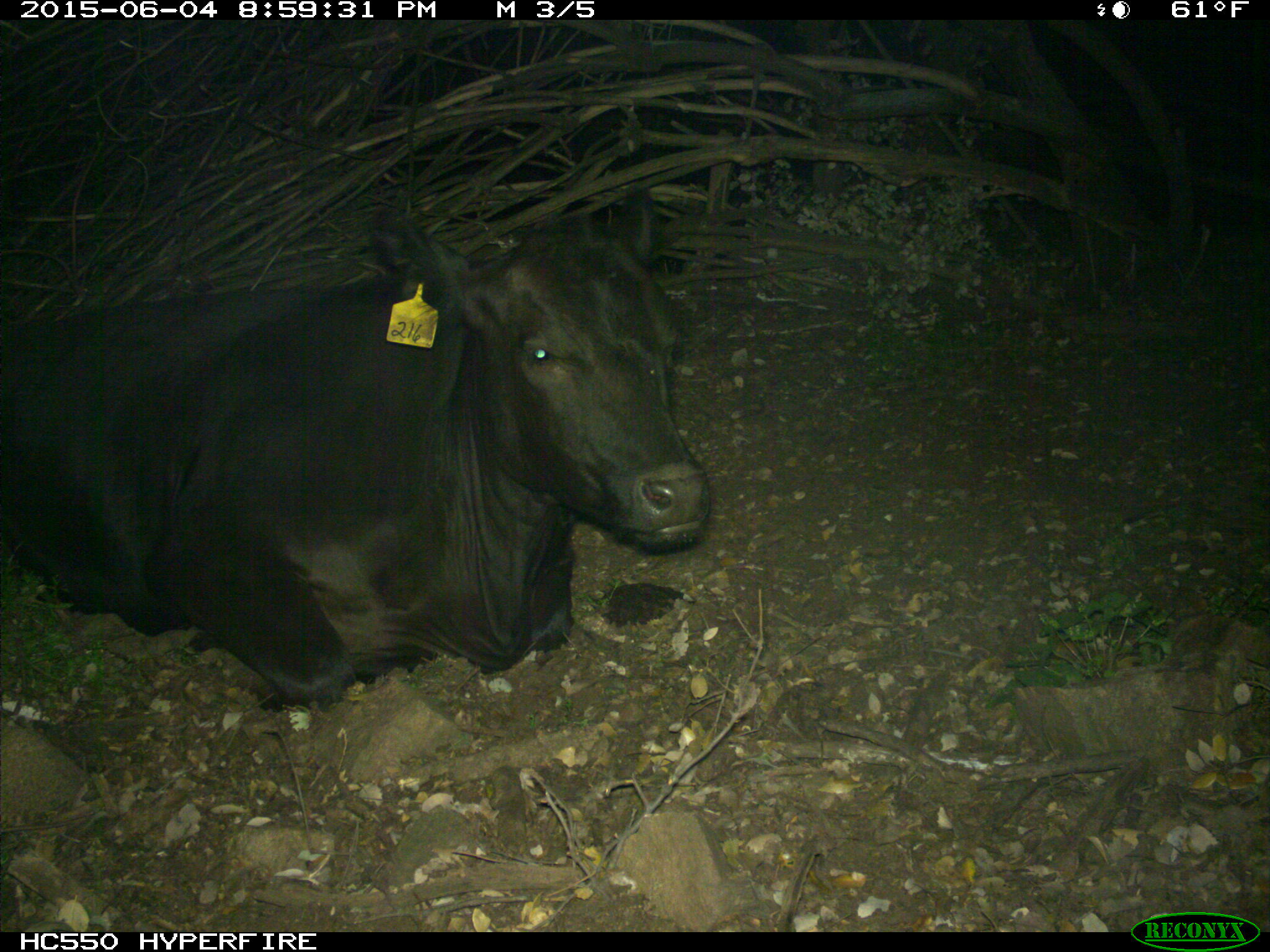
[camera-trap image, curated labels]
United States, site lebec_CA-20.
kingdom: Animalia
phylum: Chordata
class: Mammalia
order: Artiodactyla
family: Bovidae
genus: Bos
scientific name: Bos taurus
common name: domestic cow